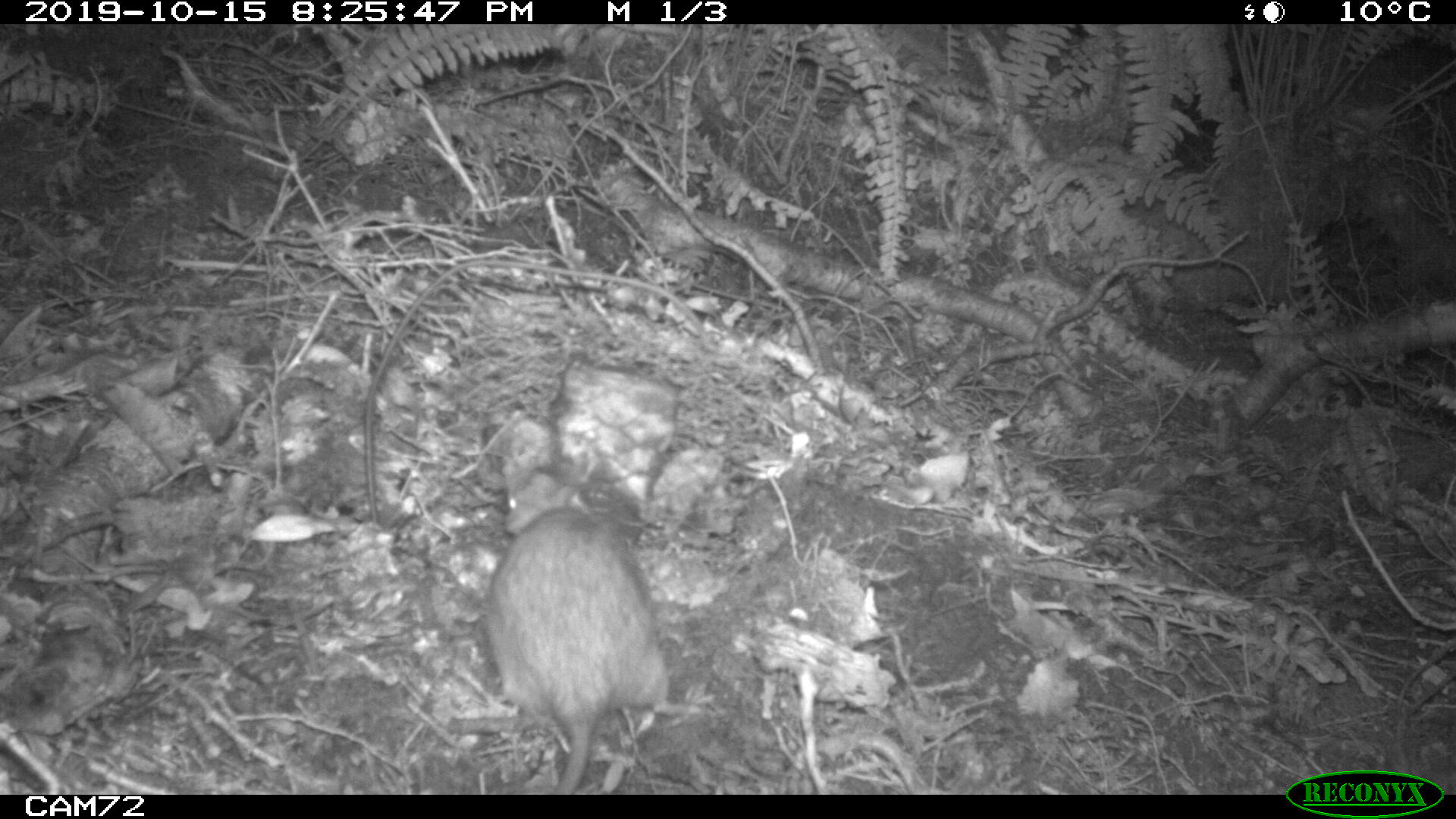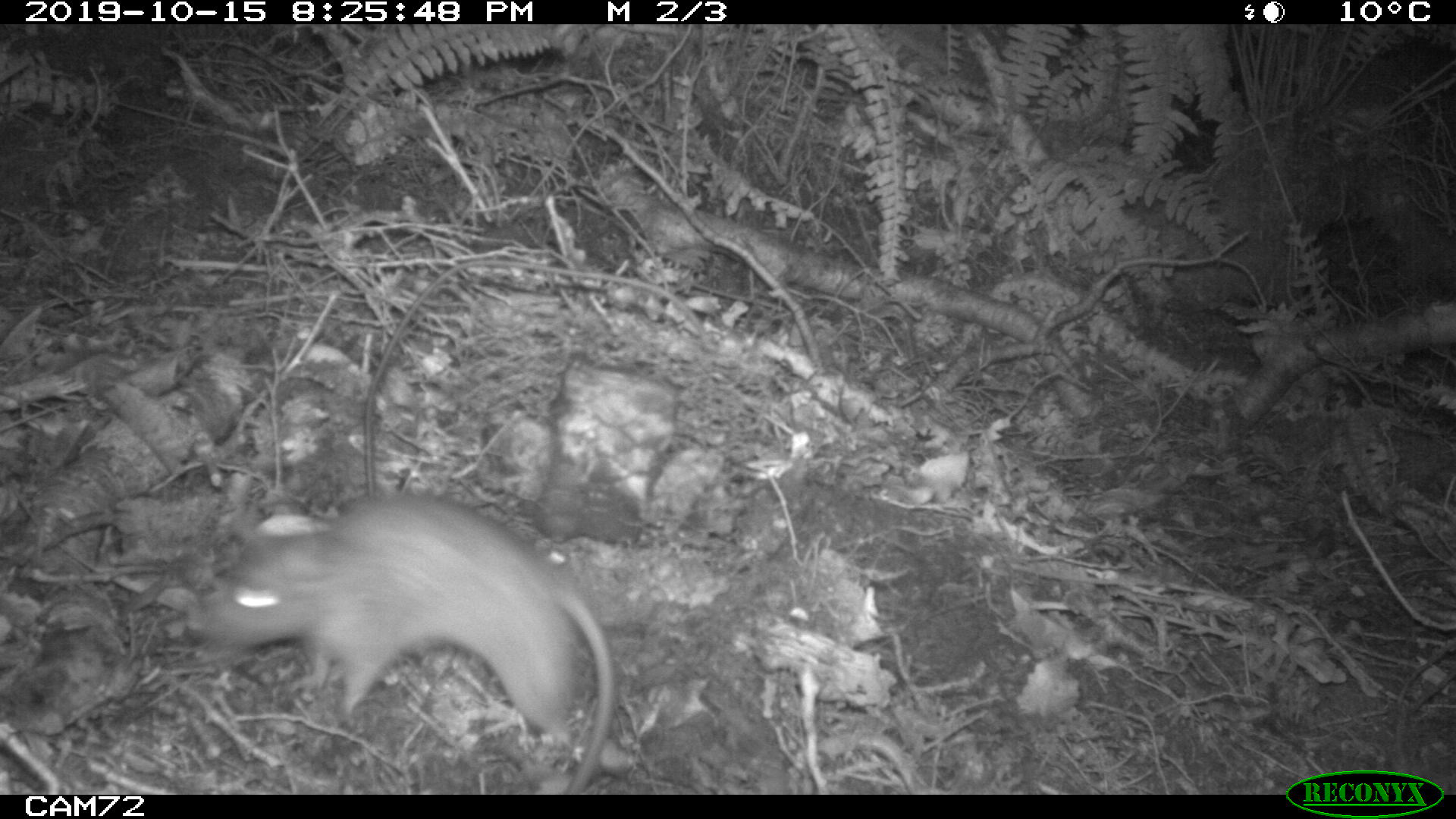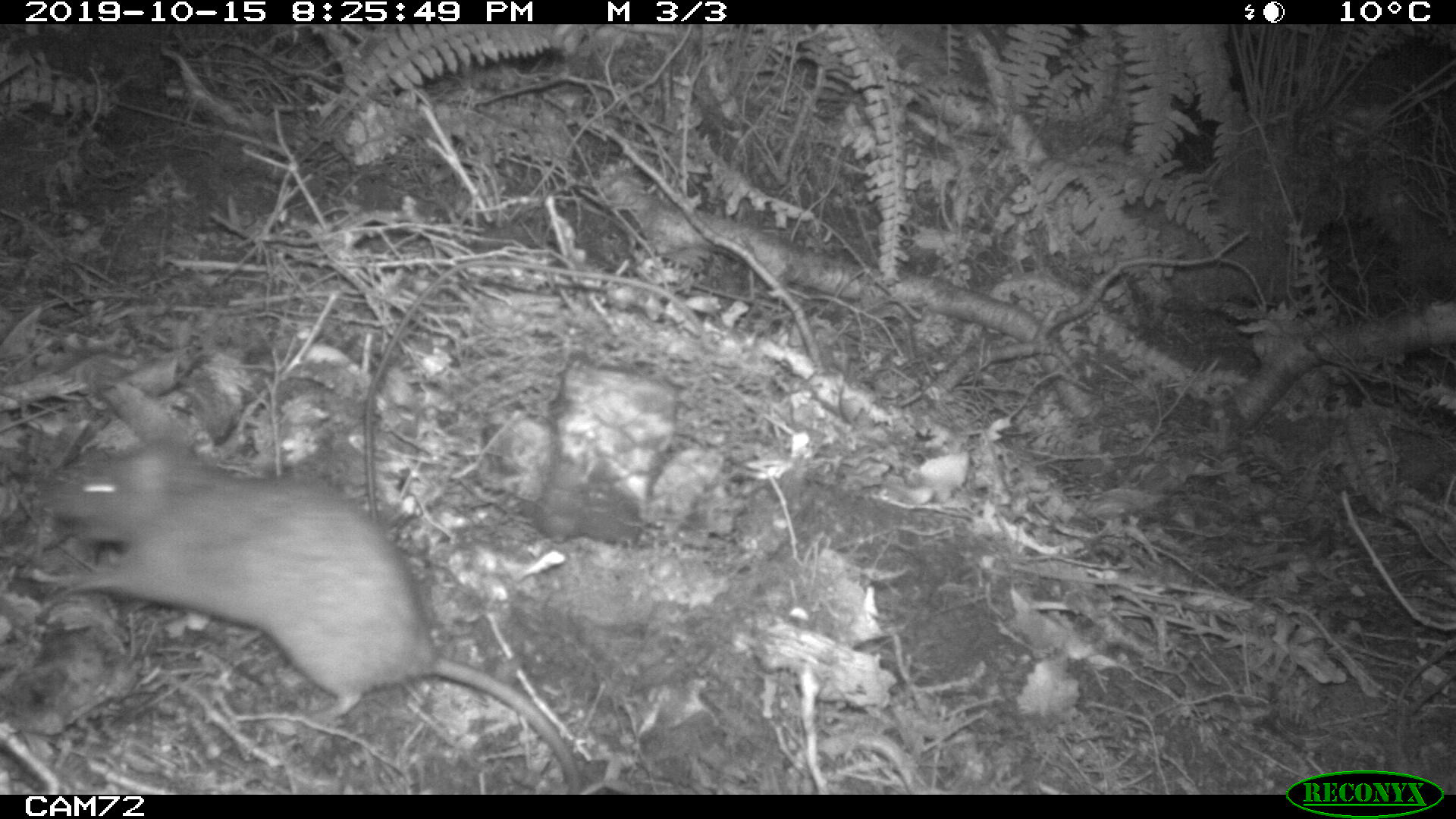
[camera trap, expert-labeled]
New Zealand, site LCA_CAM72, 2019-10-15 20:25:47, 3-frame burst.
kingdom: Animalia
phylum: Chordata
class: Mammalia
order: Rodentia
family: Muridae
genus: Rattus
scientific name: Rattus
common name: rat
Rat (Rattus).